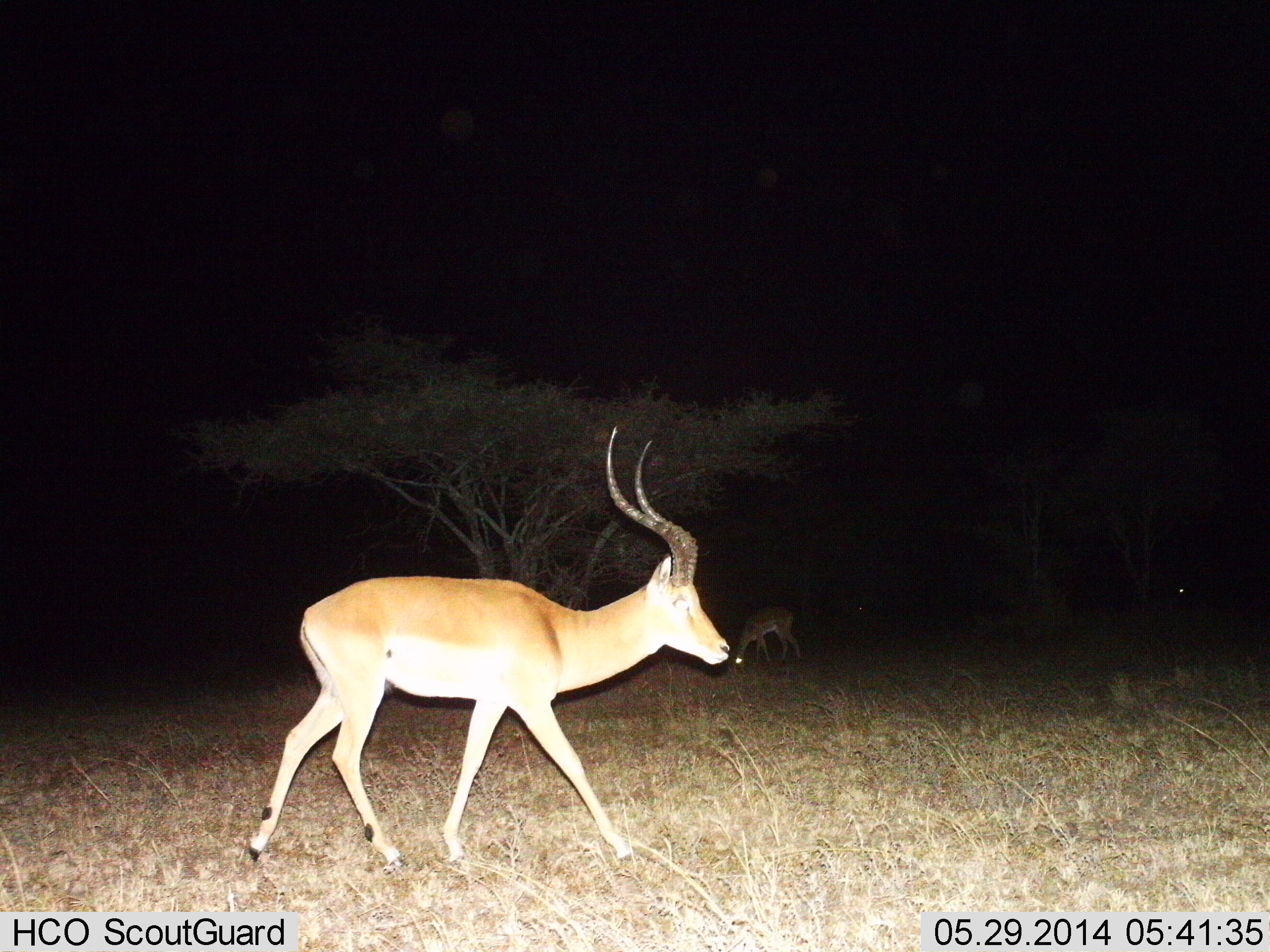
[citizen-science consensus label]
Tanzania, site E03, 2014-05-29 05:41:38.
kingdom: Animalia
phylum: Chordata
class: Mammalia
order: Artiodactyla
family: Bovidae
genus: Aepyceros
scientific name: Aepyceros melampus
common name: impala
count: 2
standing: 10%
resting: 0%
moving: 90%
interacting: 0%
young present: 0%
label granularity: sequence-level